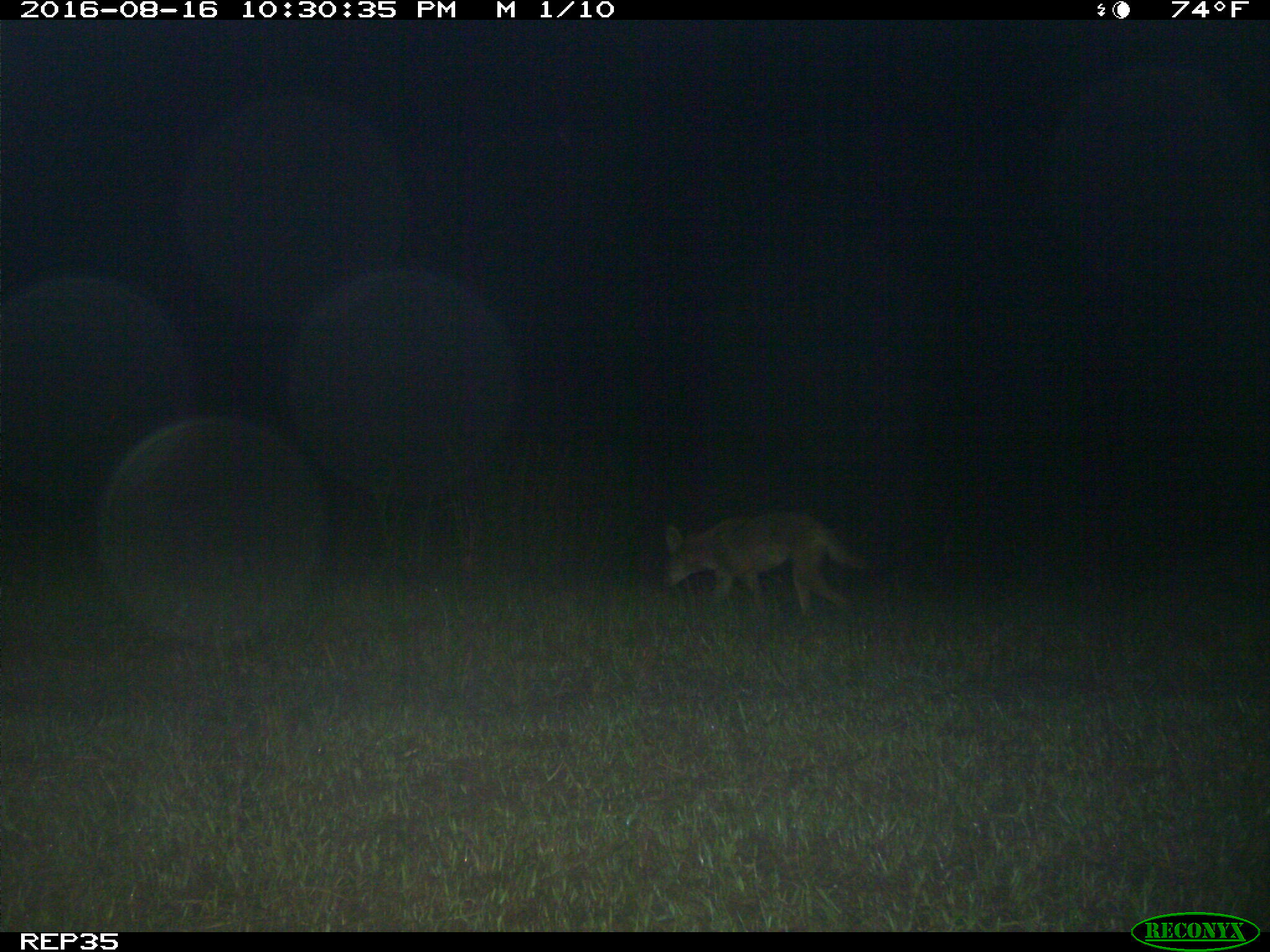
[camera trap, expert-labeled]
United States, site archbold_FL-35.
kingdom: Animalia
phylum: Chordata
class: Mammalia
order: Carnivora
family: Canidae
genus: Canis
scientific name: Canis latrans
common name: coyote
Canis latrans (coyote).